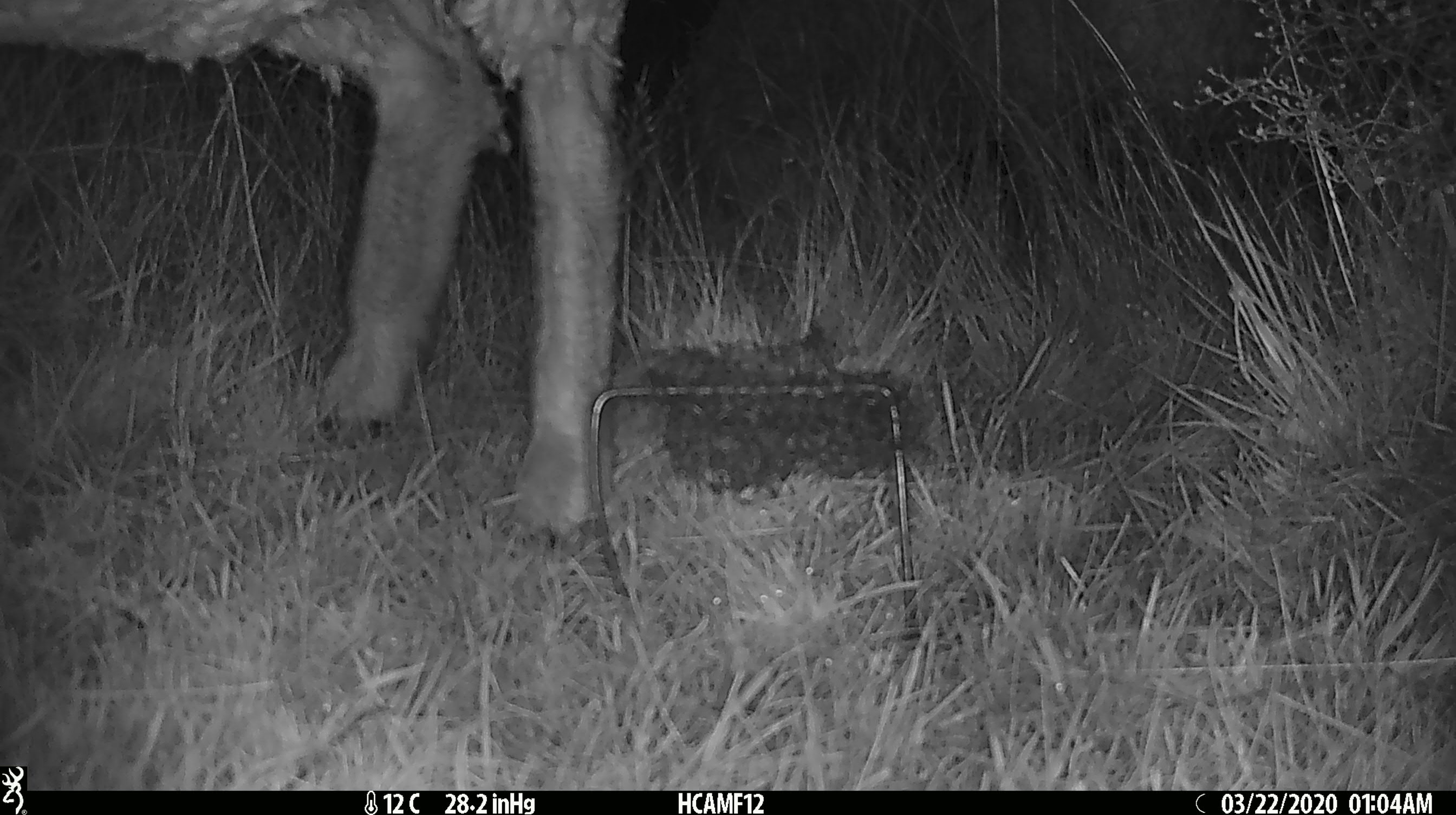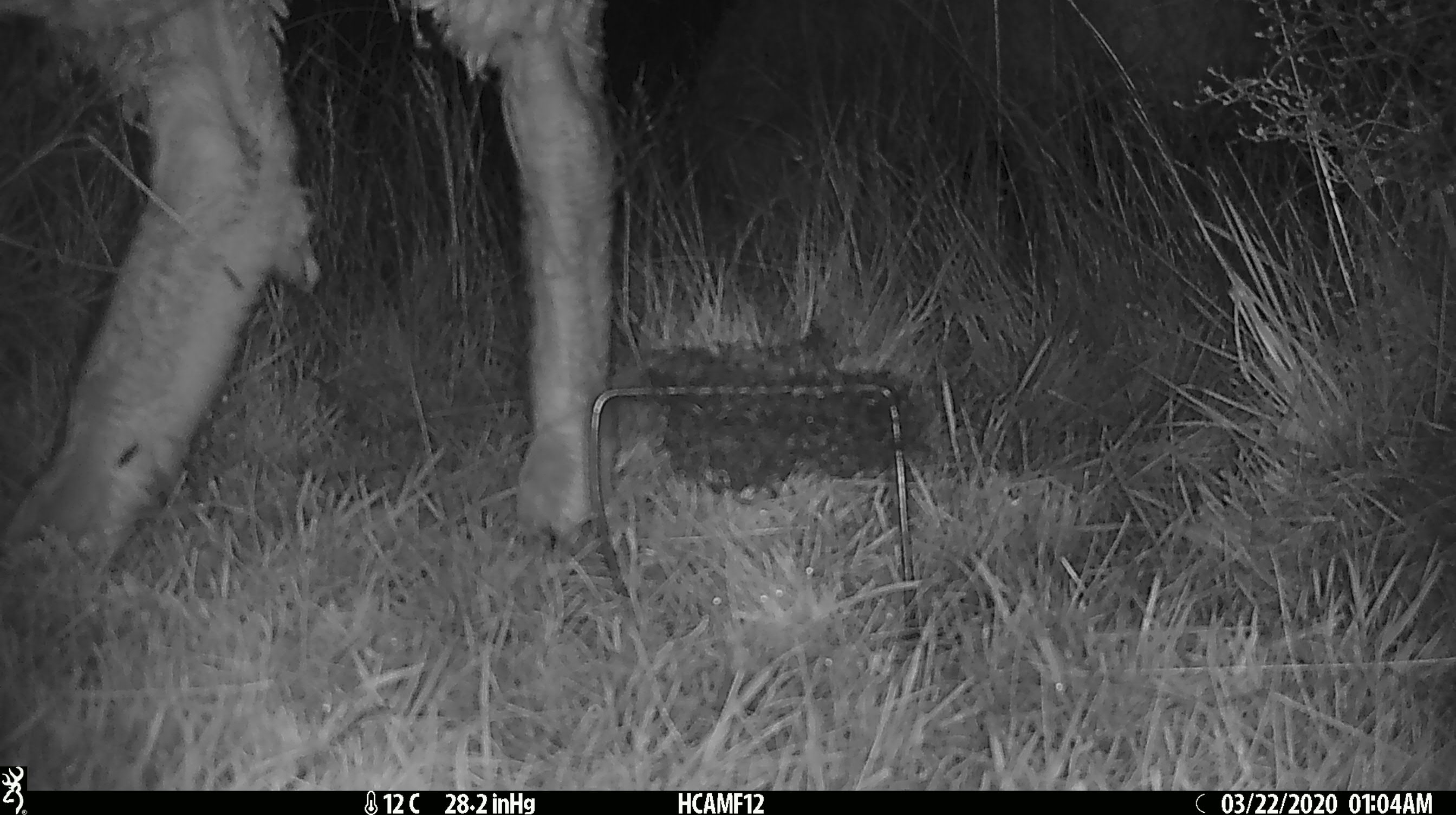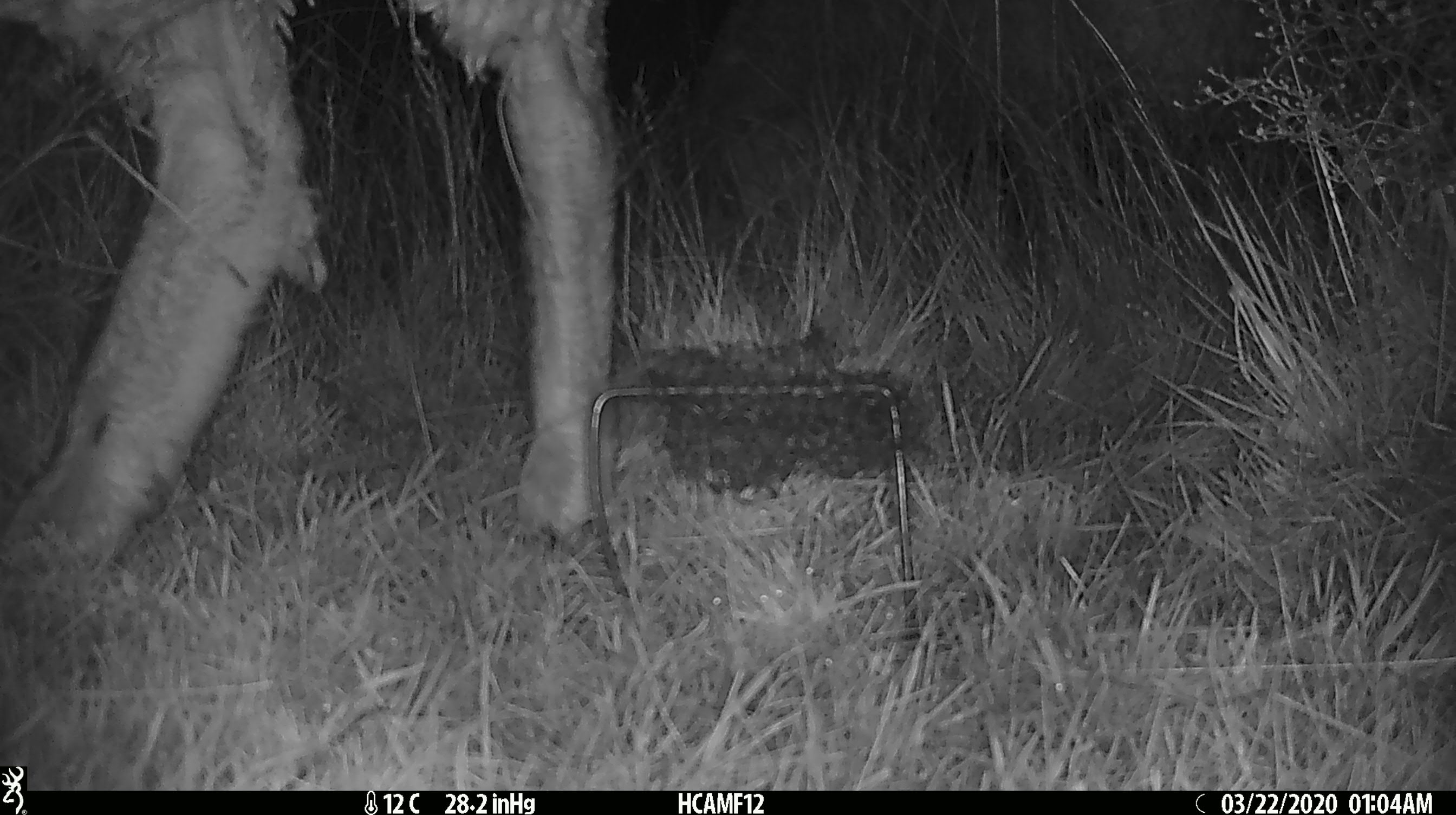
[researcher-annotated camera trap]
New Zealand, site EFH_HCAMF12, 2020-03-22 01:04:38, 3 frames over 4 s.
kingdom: Animalia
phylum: Chordata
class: Mammalia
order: Artiodactyla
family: Bovidae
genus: Ovis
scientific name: Ovis aries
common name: domestic sheep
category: sheep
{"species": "sheep (domestic sheep) (Ovis aries)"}